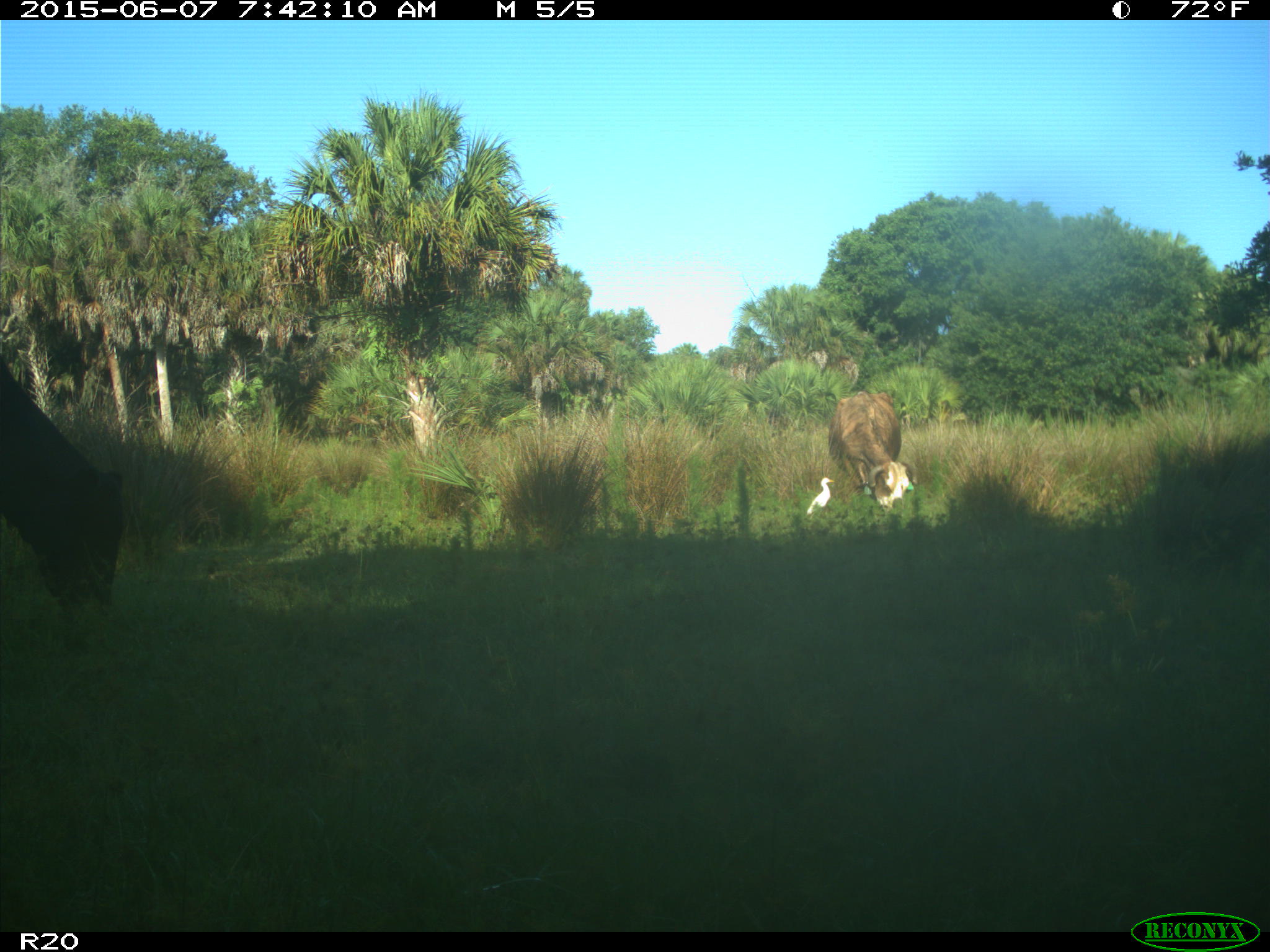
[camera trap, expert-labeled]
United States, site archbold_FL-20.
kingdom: Animalia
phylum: Chordata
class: Mammalia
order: Artiodactyla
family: Bovidae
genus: Bos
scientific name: Bos taurus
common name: domestic cow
Bos taurus (domestic cow).